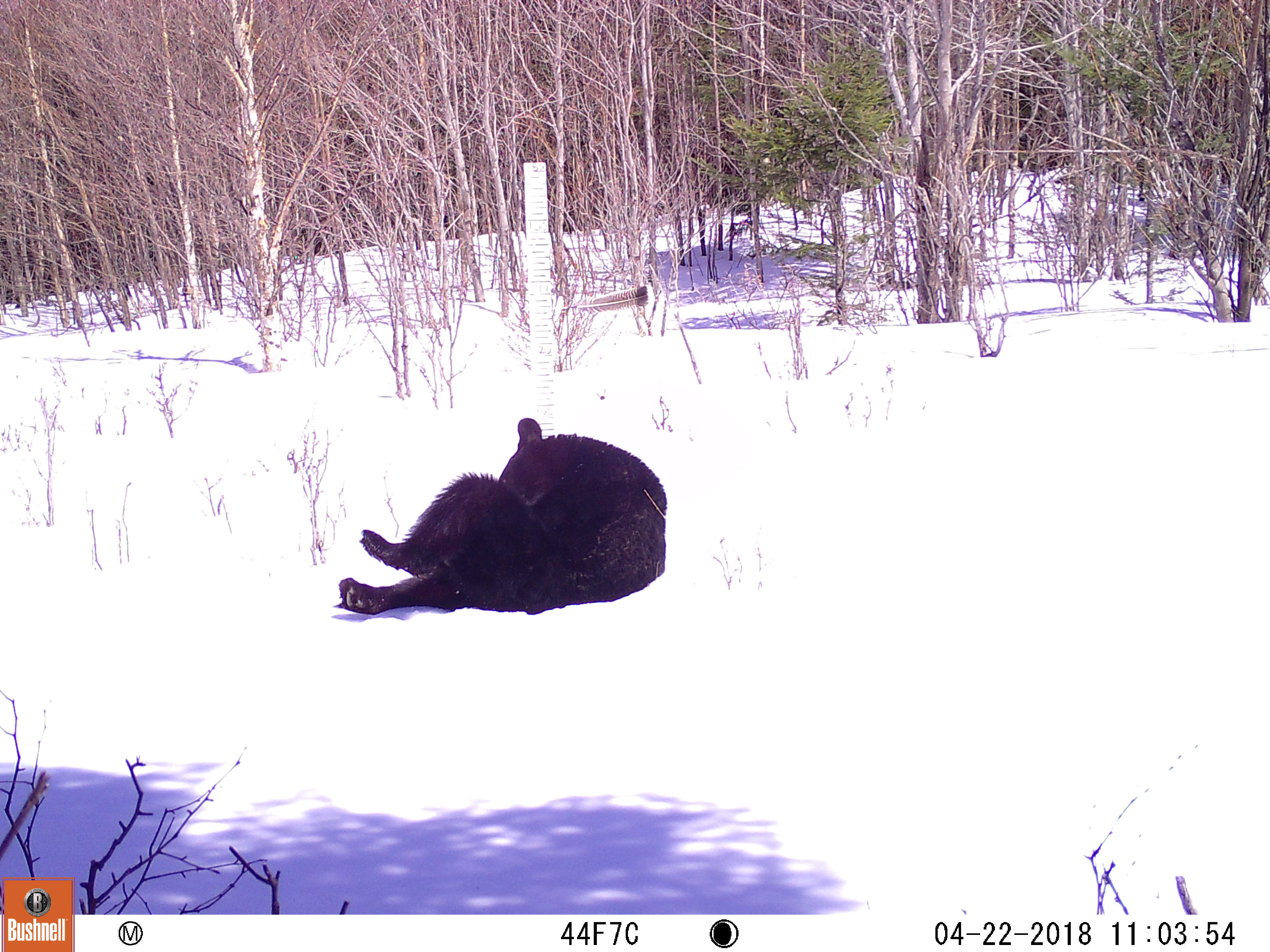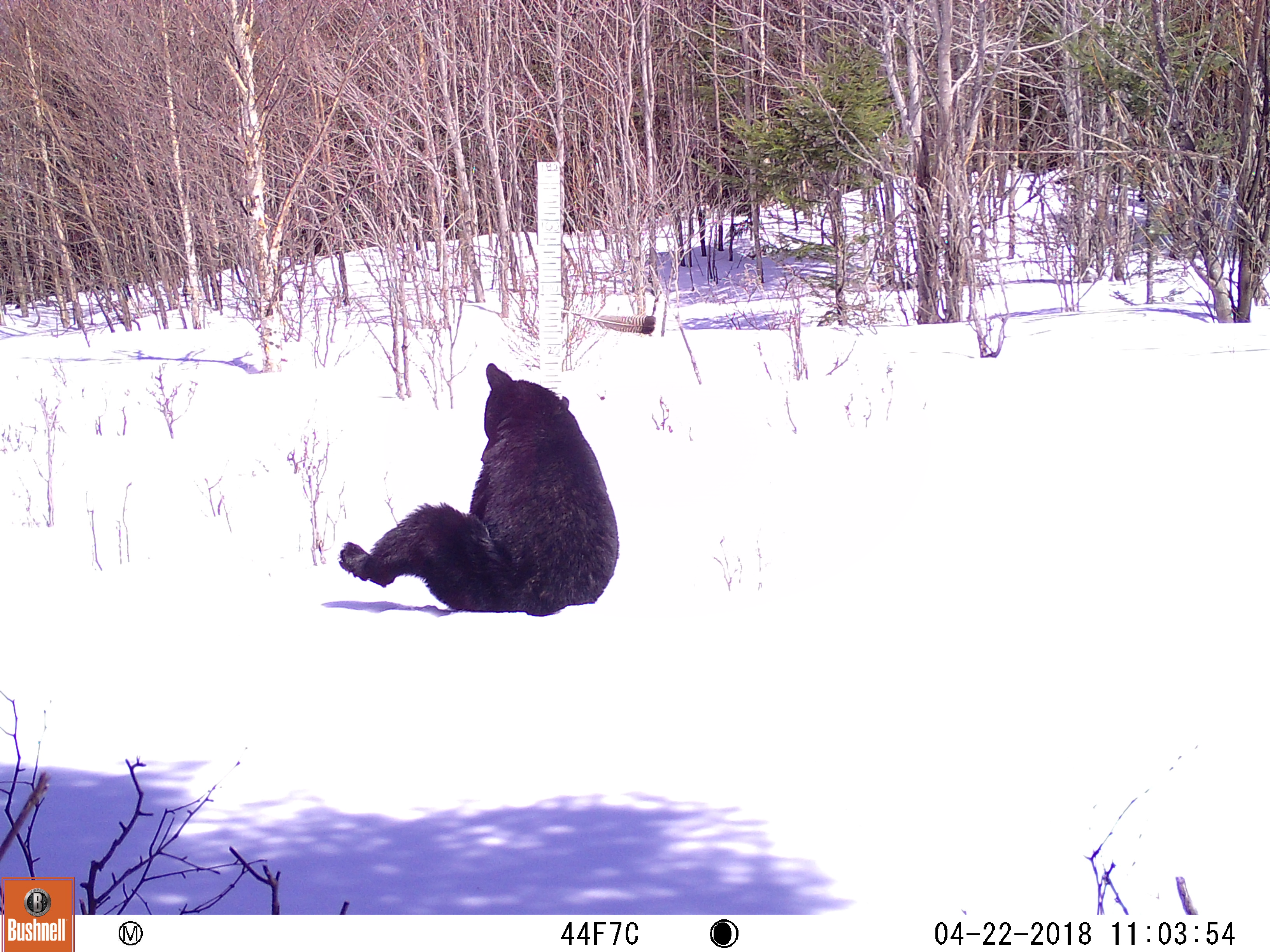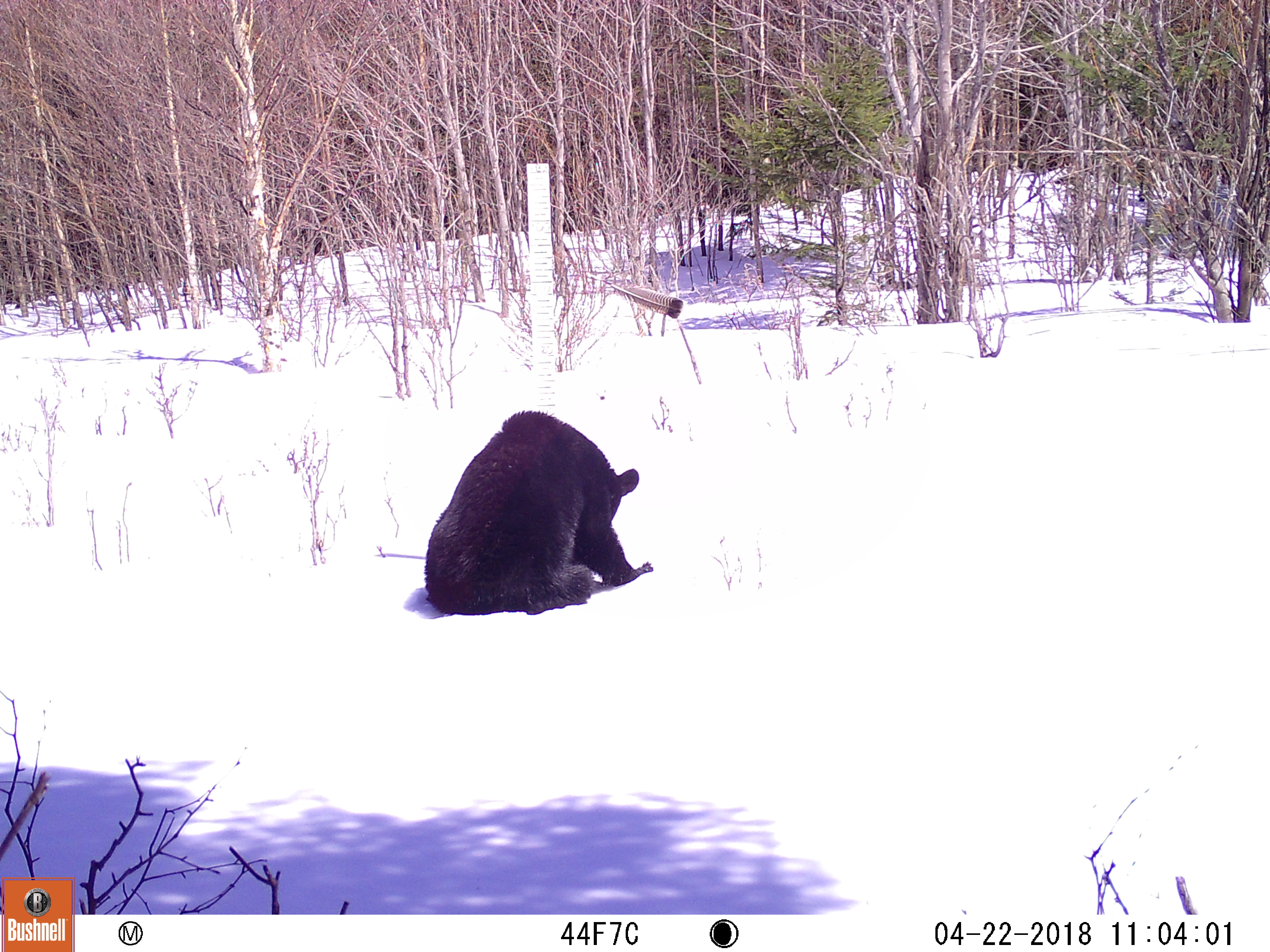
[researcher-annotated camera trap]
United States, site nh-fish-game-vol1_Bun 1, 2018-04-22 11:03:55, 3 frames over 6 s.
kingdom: Animalia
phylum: Chordata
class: Mammalia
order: Carnivora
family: Ursidae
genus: Ursus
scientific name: Ursus americanus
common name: black bear